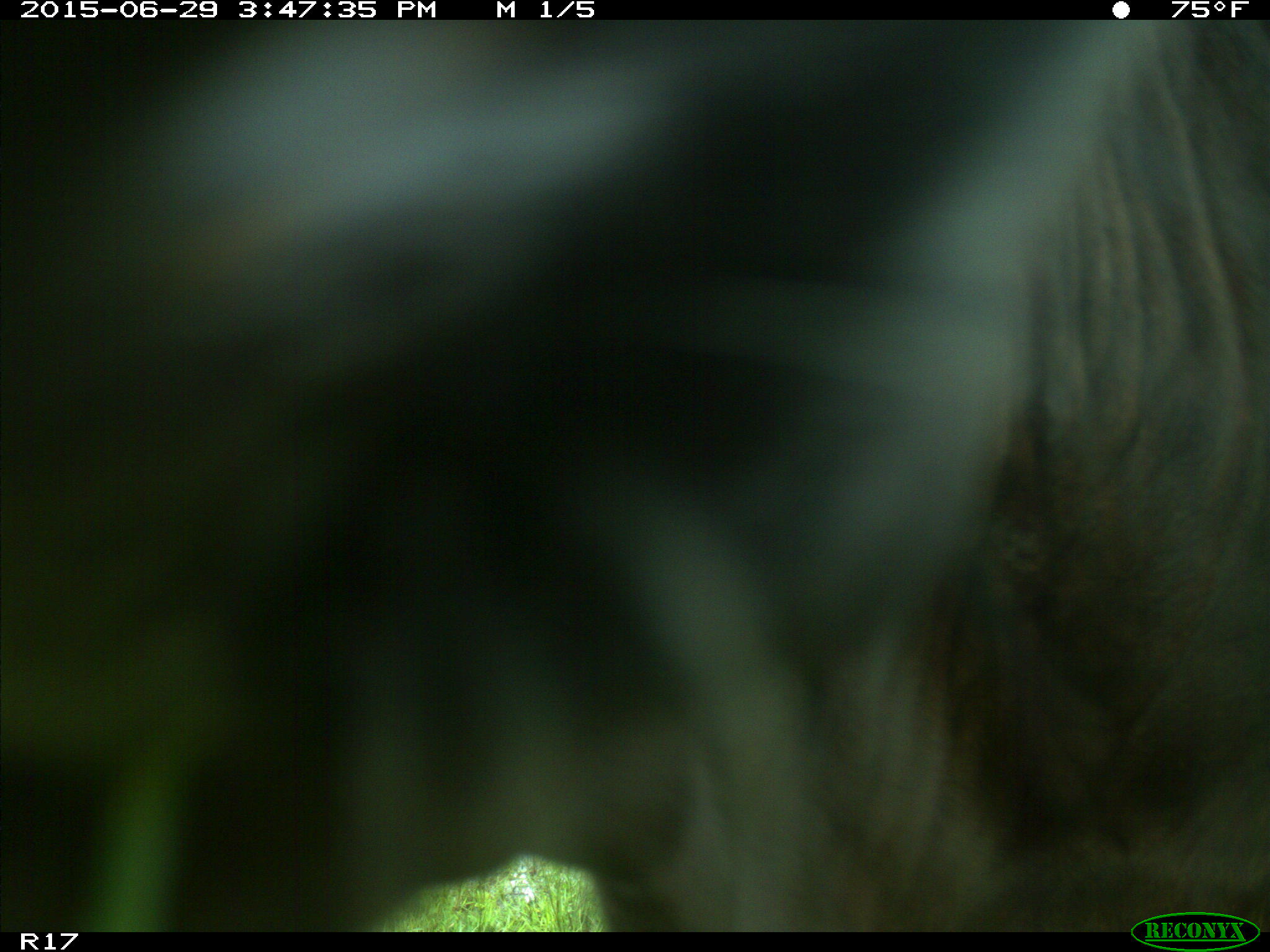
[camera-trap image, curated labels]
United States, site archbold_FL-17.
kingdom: Animalia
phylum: Chordata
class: Mammalia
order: Artiodactyla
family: Bovidae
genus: Bos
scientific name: Bos taurus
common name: domestic cow